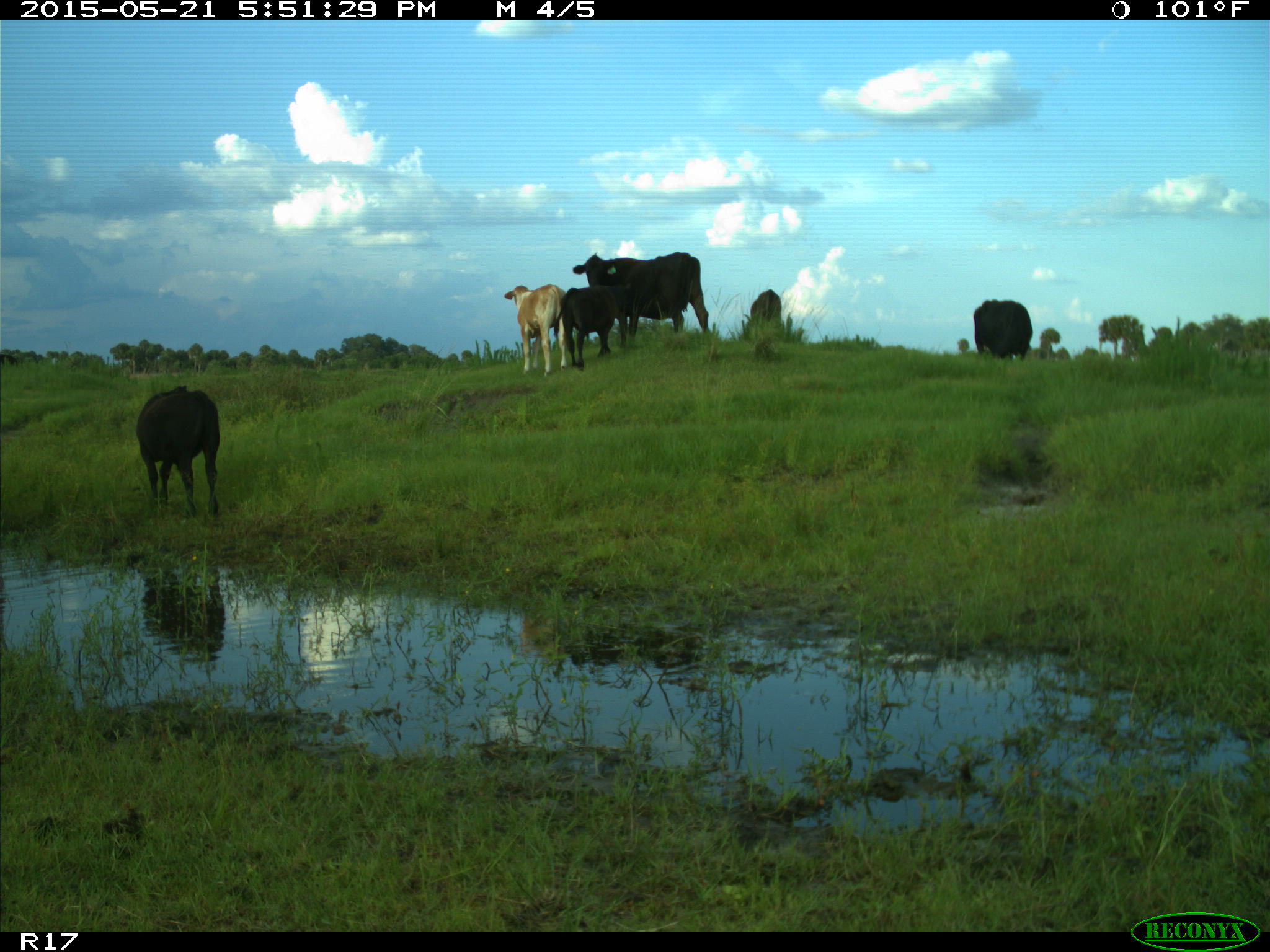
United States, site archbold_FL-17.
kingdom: Animalia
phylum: Chordata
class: Mammalia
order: Artiodactyla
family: Bovidae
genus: Bos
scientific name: Bos taurus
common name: domestic cow